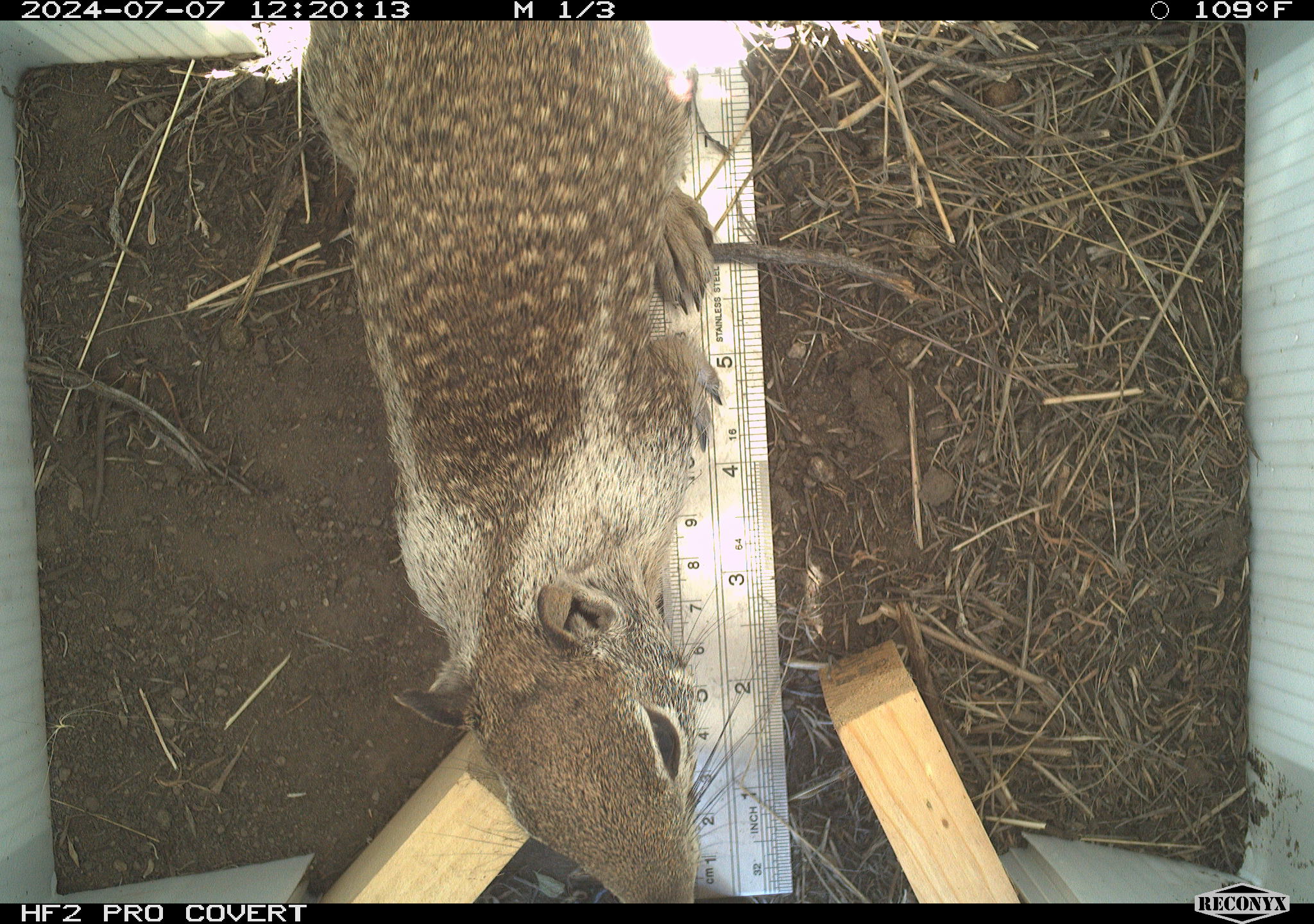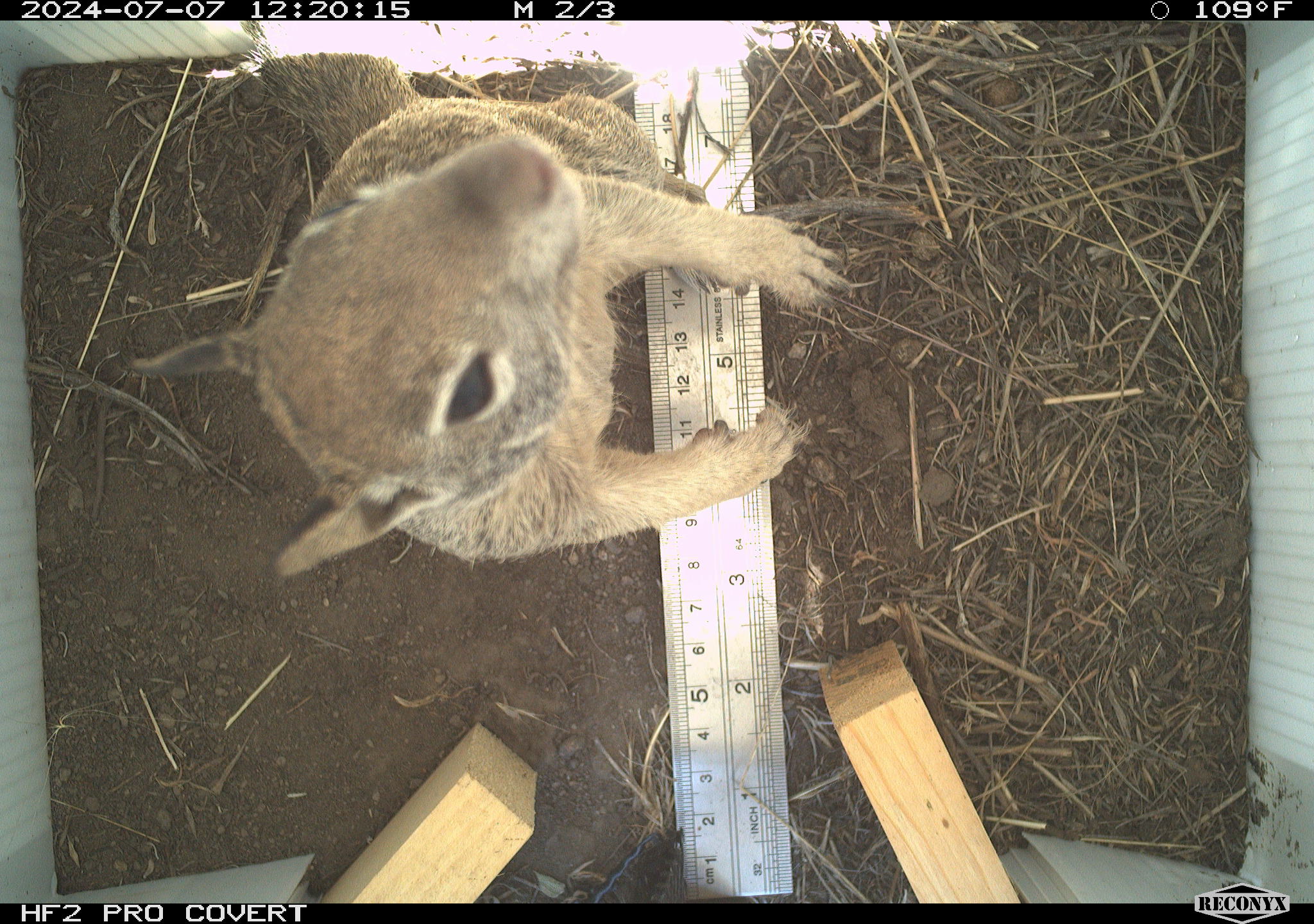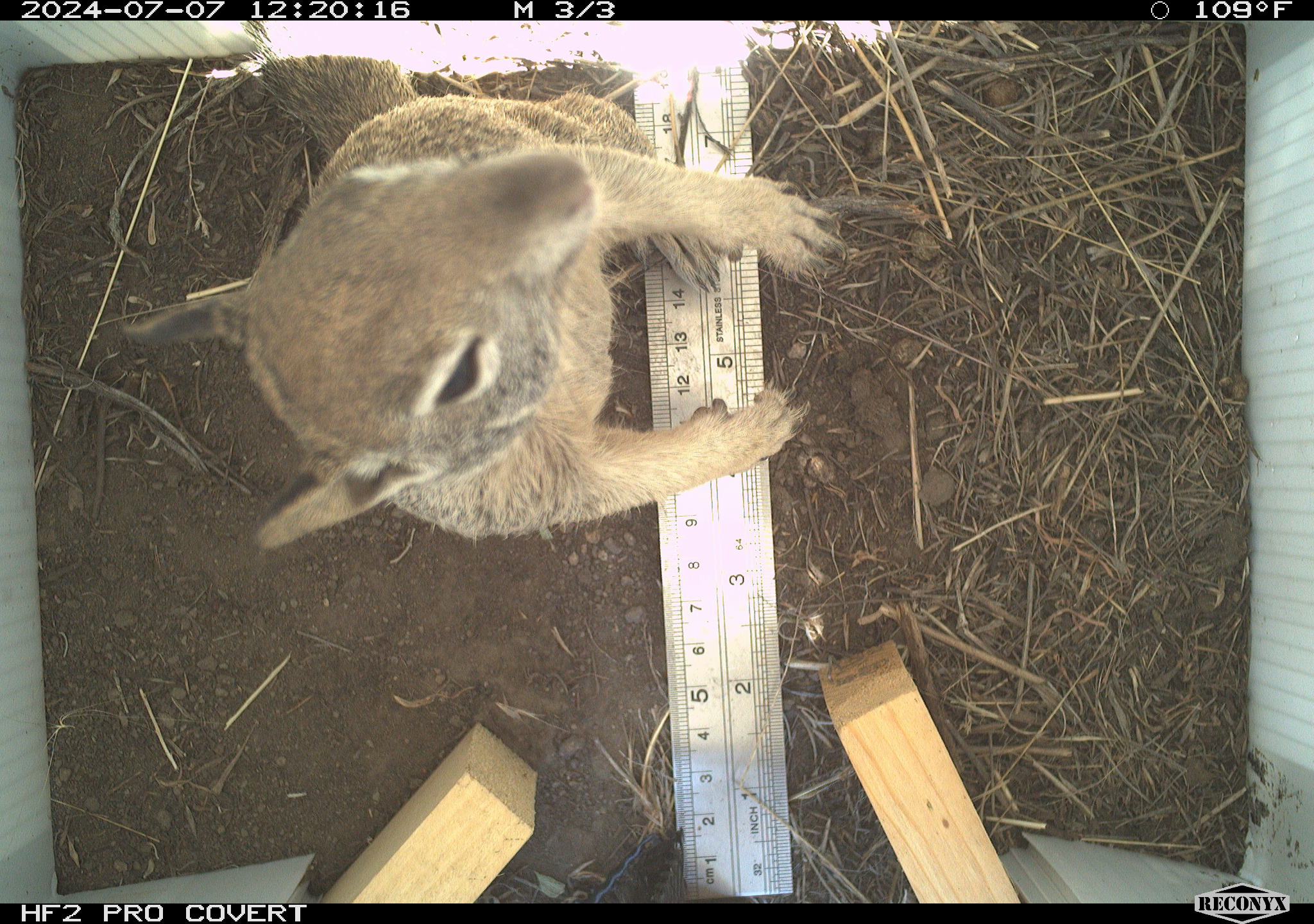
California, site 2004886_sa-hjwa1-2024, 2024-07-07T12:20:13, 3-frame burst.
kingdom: Animalia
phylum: Chordata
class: Mammalia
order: Rodentia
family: Sciuridae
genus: Otospermophilus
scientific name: Otospermophilus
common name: north american rock squirrels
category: otospermophilus species